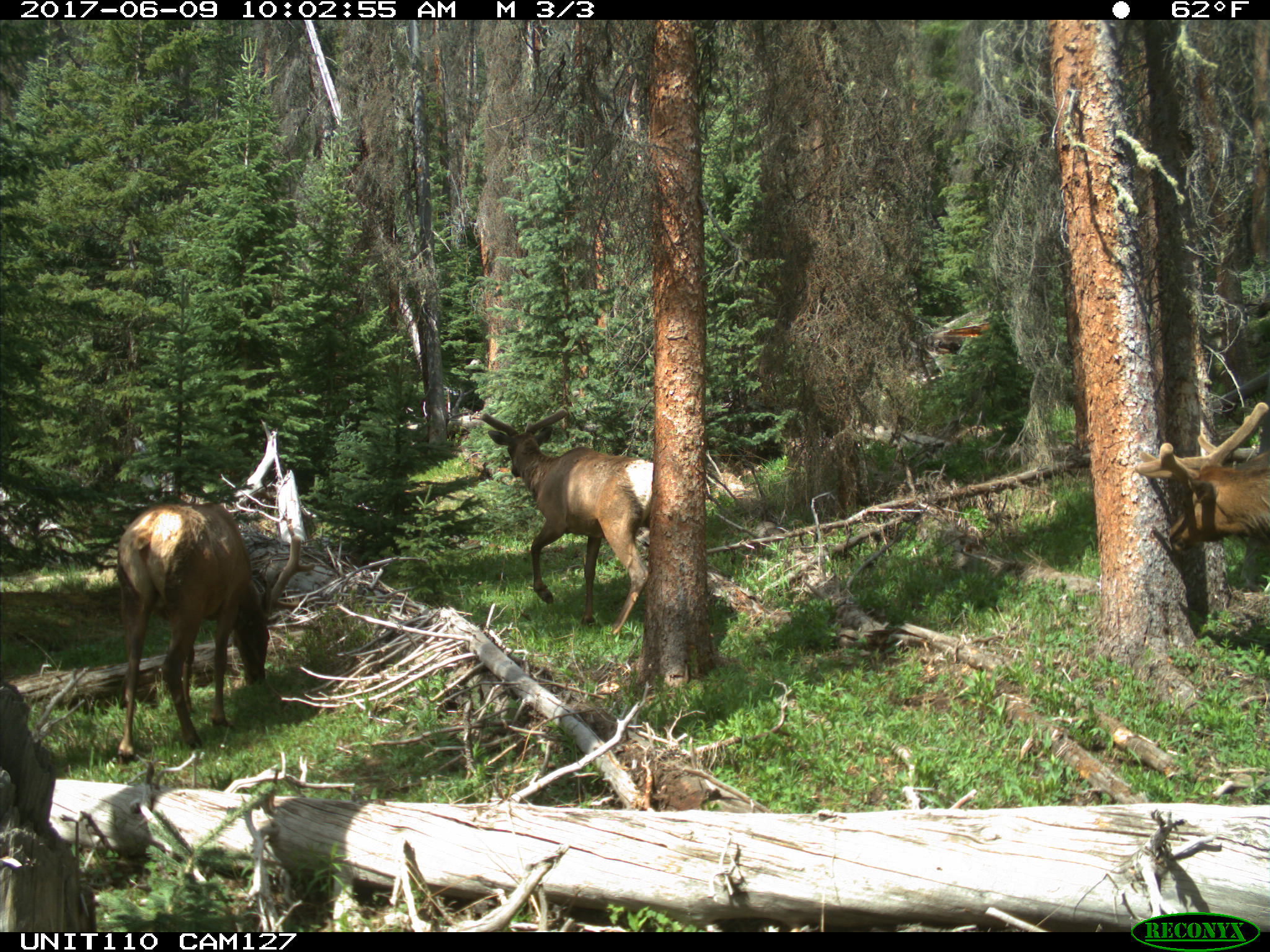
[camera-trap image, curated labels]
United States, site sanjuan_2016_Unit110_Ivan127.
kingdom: Animalia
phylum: Chordata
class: Mammalia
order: Artiodactyla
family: Cervidae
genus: Cervus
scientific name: Cervus elaphus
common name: red deer